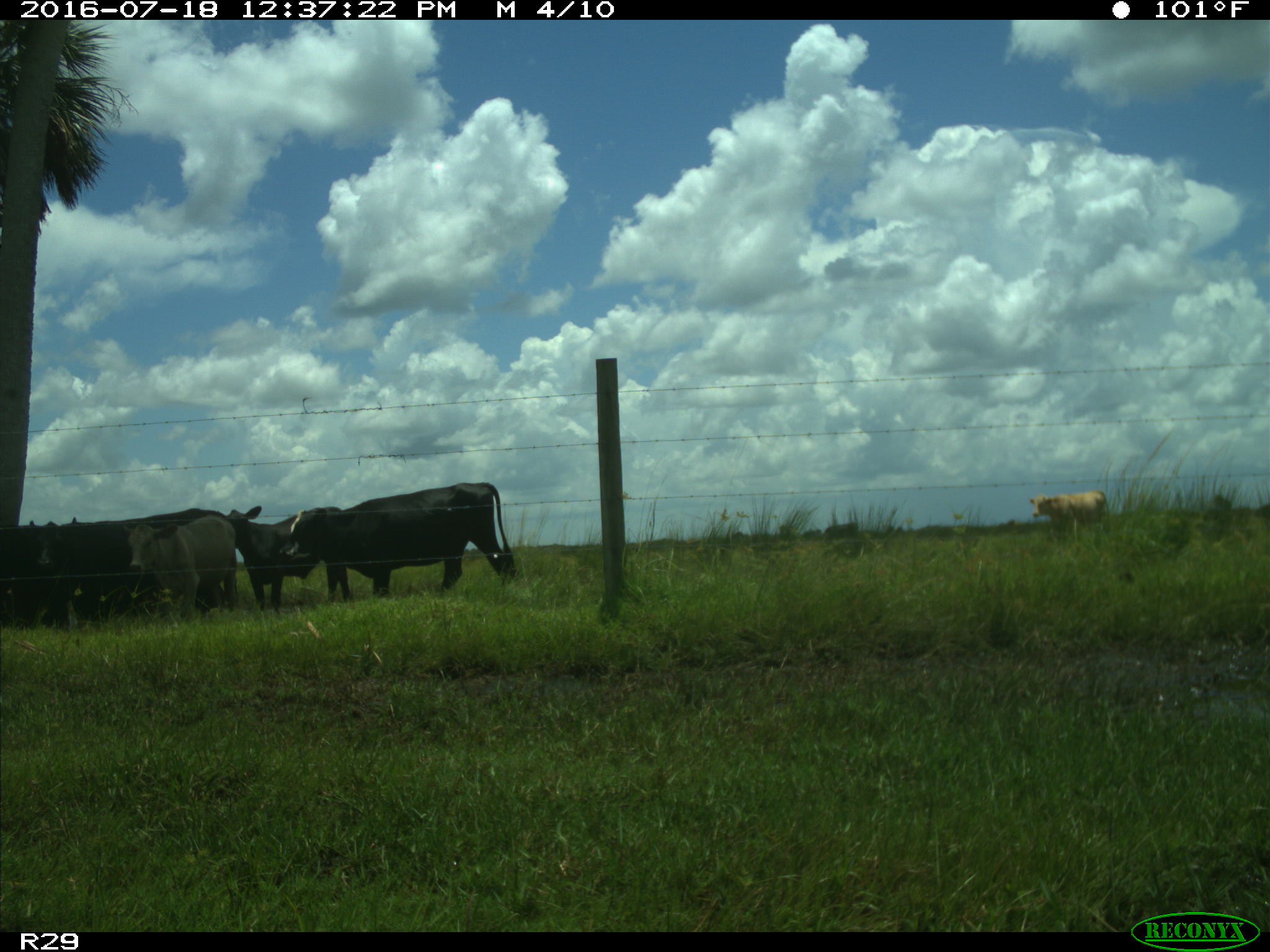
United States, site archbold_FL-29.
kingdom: Animalia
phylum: Chordata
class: Mammalia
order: Artiodactyla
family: Bovidae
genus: Bos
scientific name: Bos taurus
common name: domestic cow